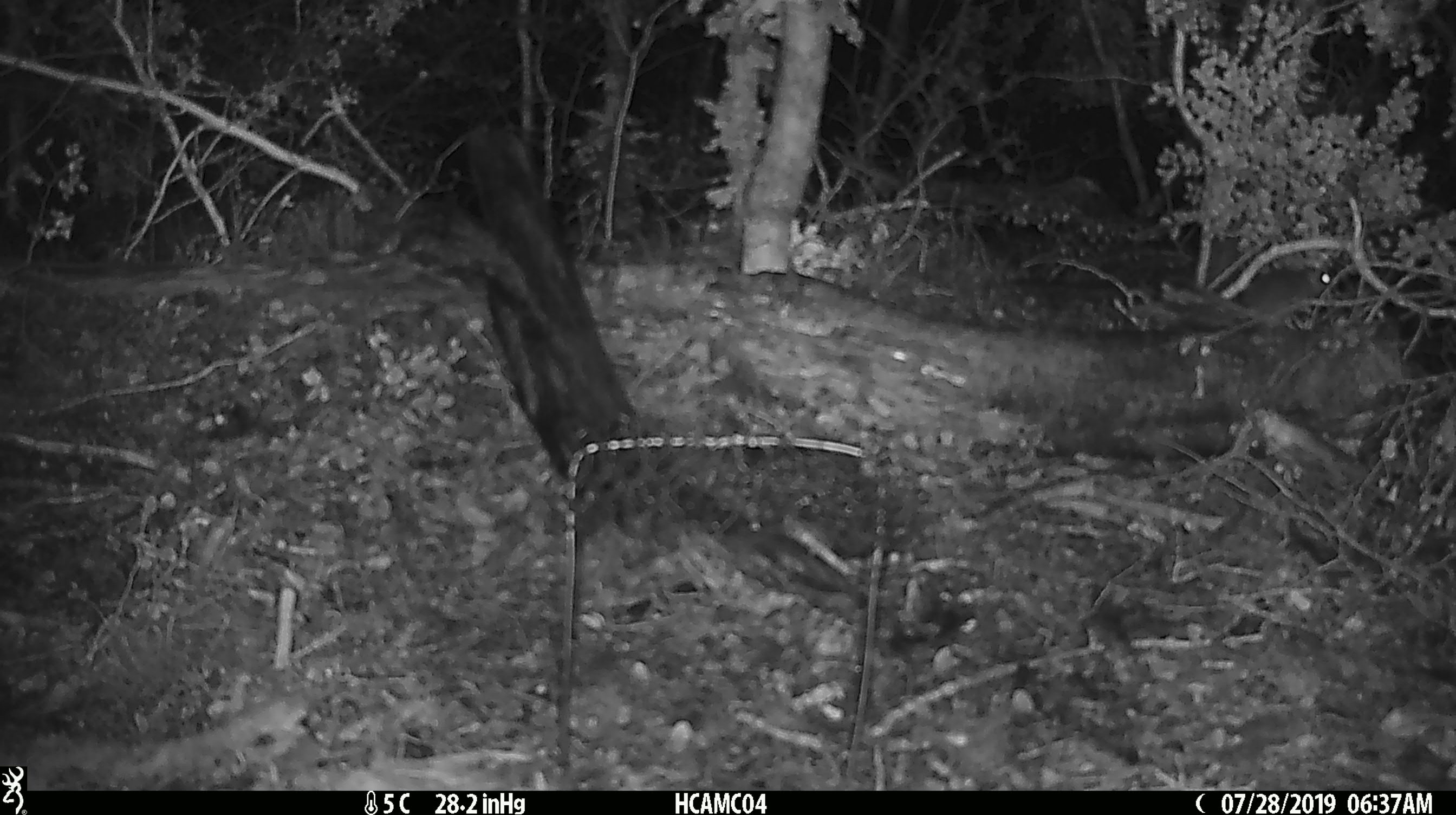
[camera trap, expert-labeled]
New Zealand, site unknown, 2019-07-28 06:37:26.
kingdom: Animalia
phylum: Chordata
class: Mammalia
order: Rodentia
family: Muridae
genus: Mus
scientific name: Mus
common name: mouse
Mouse (Mus).